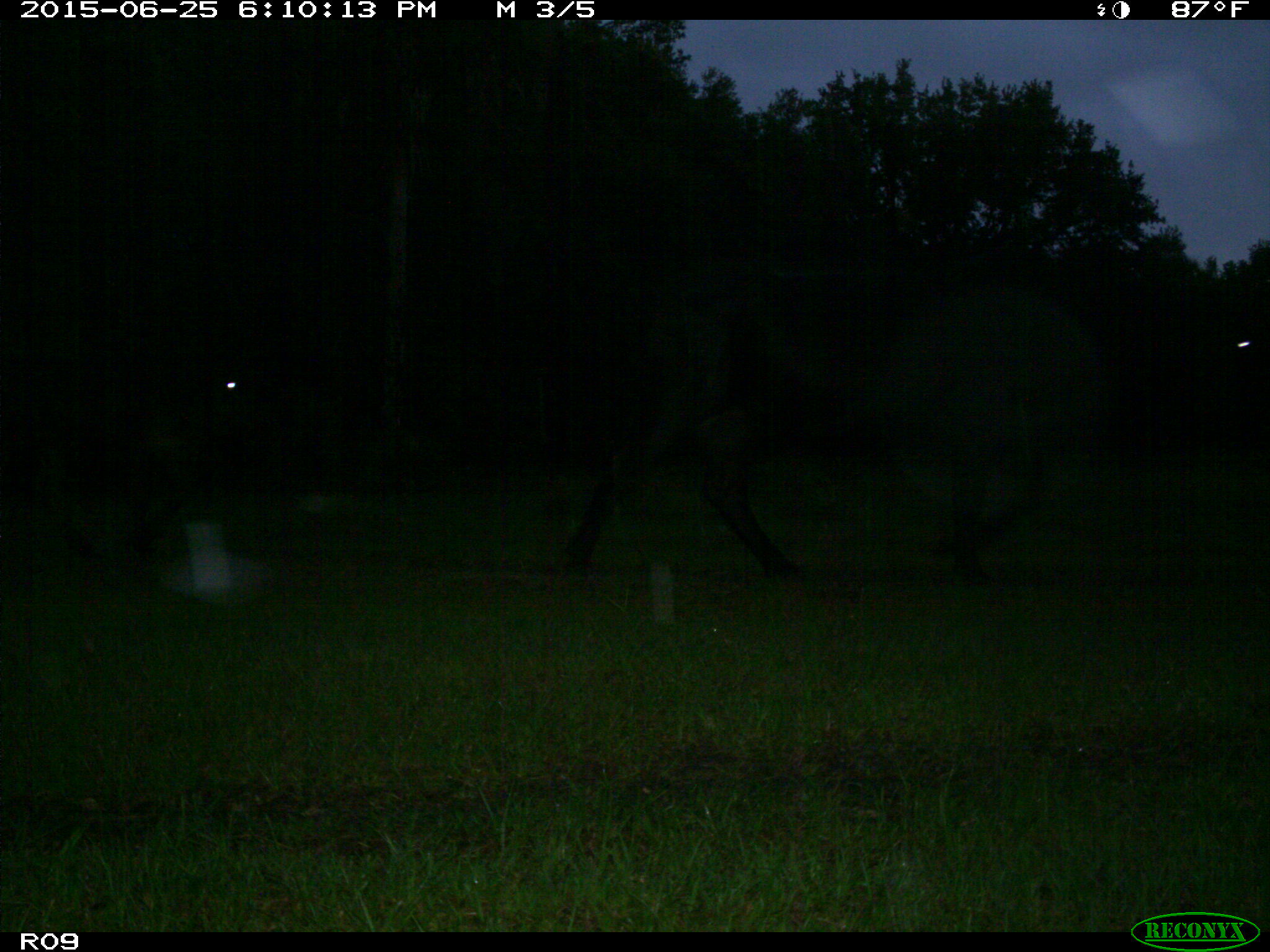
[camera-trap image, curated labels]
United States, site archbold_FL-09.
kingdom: Animalia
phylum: Chordata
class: Mammalia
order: Artiodactyla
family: Bovidae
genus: Bos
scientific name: Bos taurus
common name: domestic cow